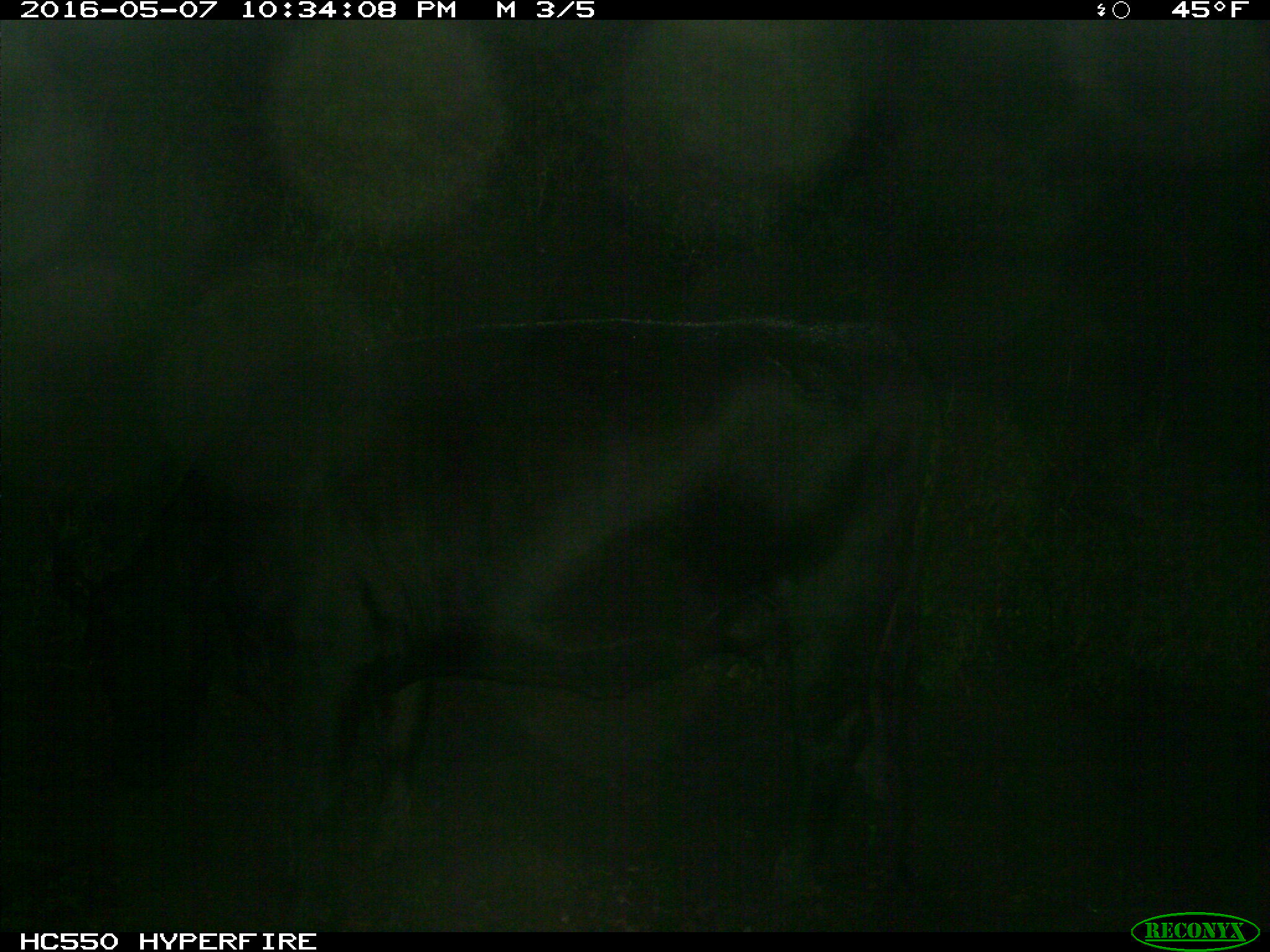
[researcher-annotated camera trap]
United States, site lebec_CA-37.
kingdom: Animalia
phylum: Chordata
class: Mammalia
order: Artiodactyla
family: Bovidae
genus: Bos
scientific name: Bos taurus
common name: domestic cow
Bos taurus (domestic cow).